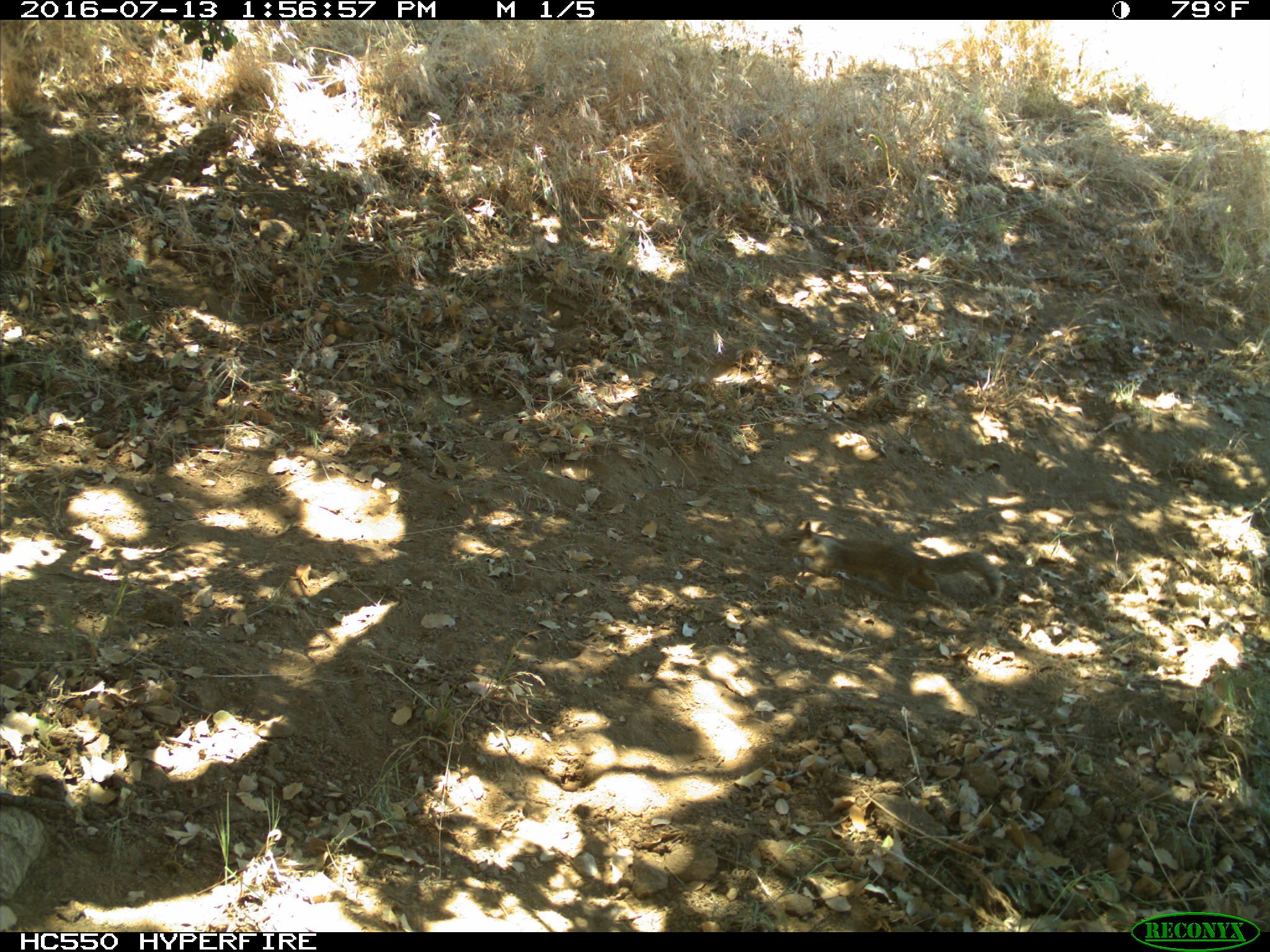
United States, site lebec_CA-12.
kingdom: Animalia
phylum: Chordata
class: Mammalia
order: Rodentia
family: Sciuridae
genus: Otospermophilus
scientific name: Otospermophilus beecheyi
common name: california ground squirrel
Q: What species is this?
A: Otospermophilus beecheyi (california ground squirrel).